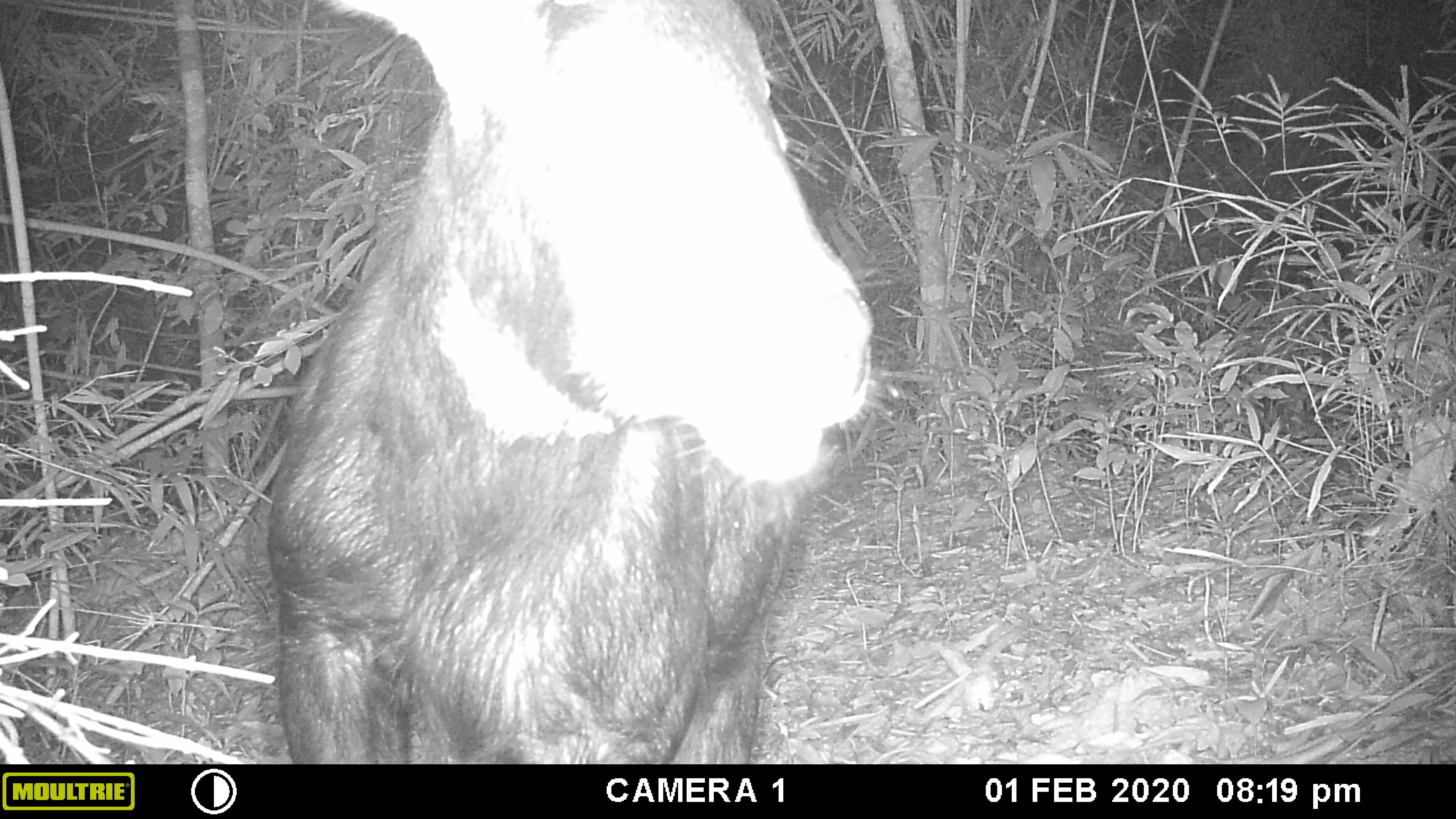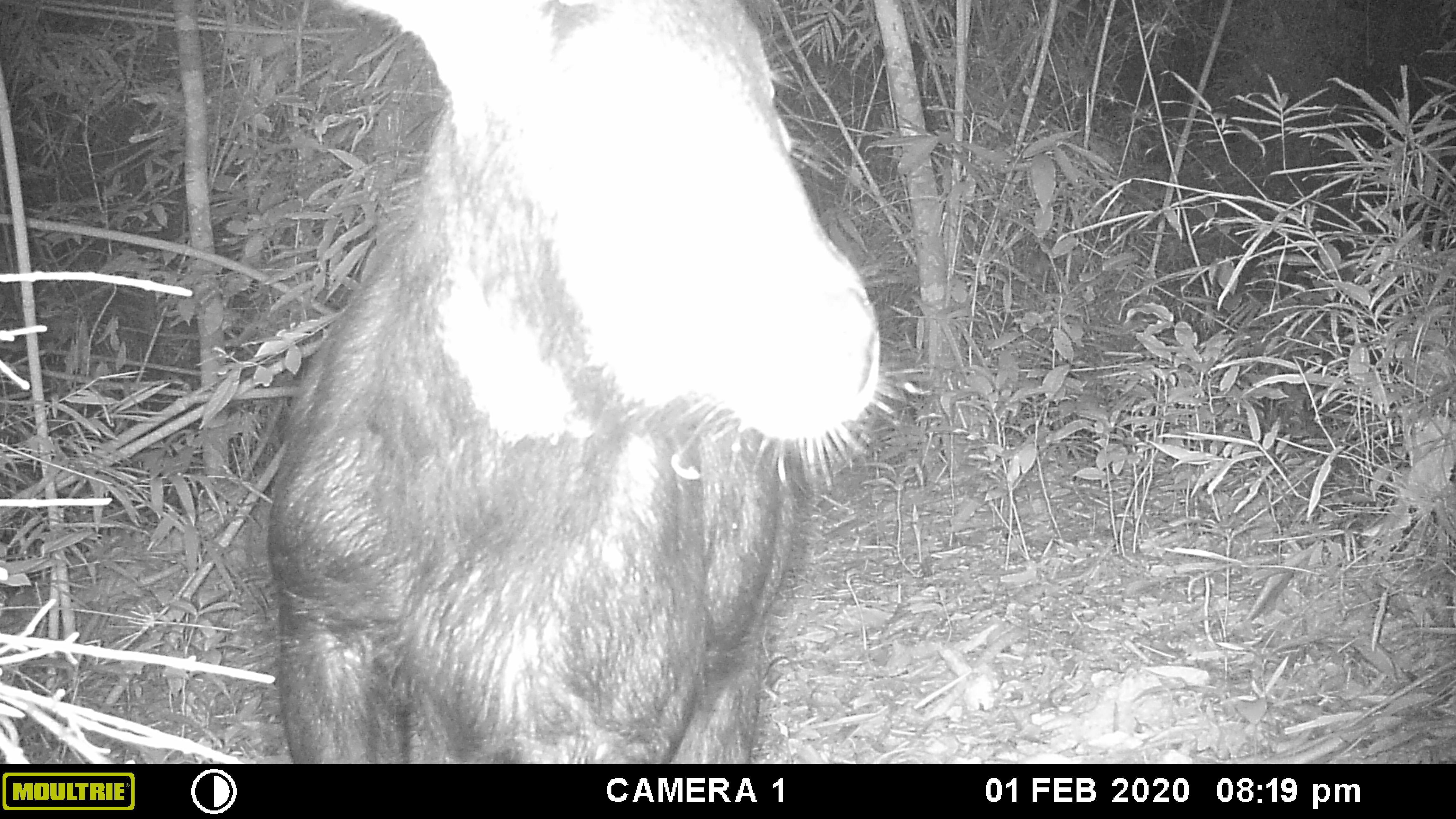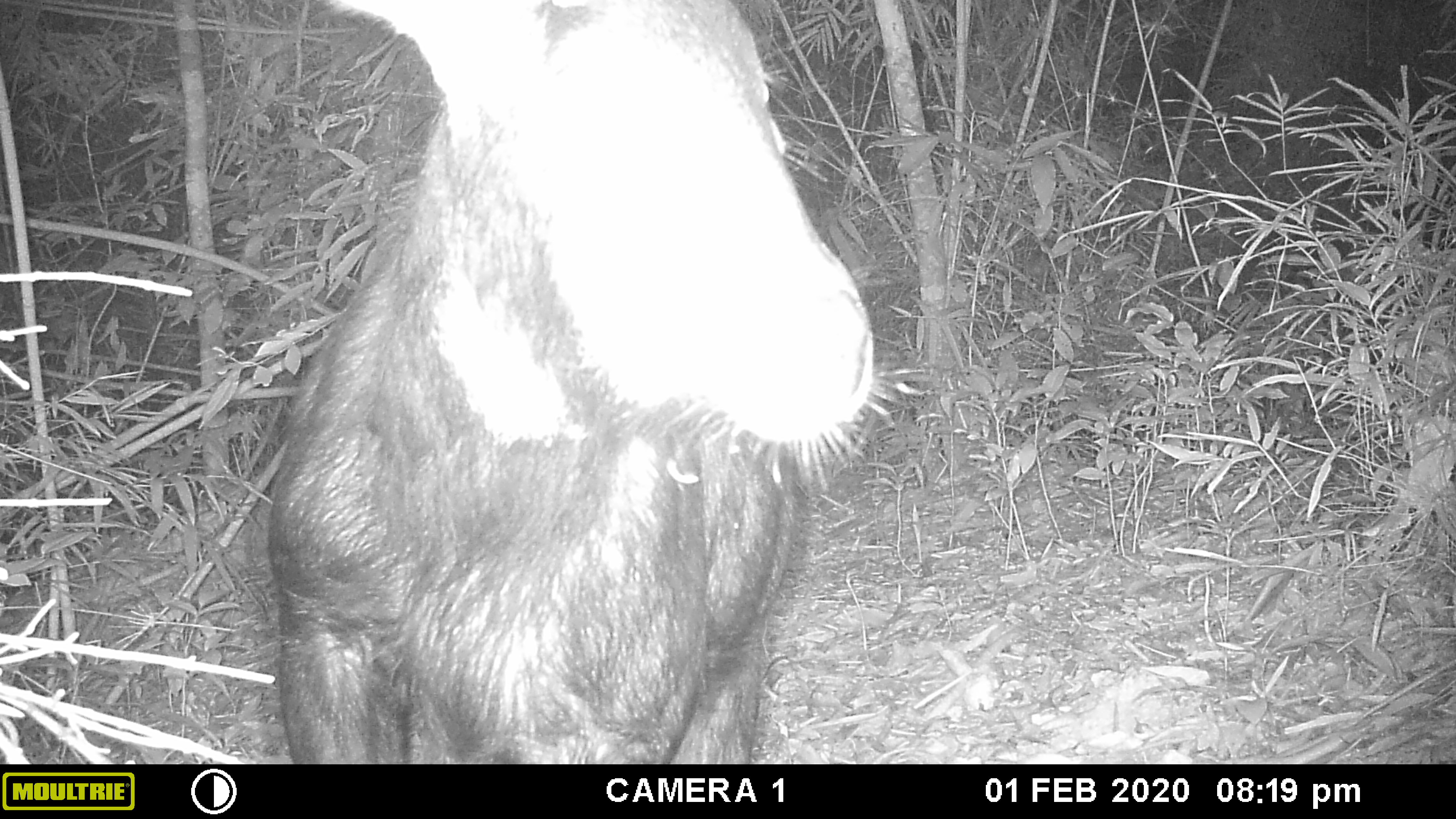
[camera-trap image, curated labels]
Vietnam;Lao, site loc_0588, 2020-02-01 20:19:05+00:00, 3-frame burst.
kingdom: Animalia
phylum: Chordata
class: Mammalia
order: Artiodactyla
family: Bovidae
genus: Capricornis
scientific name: Capricornis sumatraensis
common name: chinese serow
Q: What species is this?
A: Chinese serow (Capricornis sumatraensis).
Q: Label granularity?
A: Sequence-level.